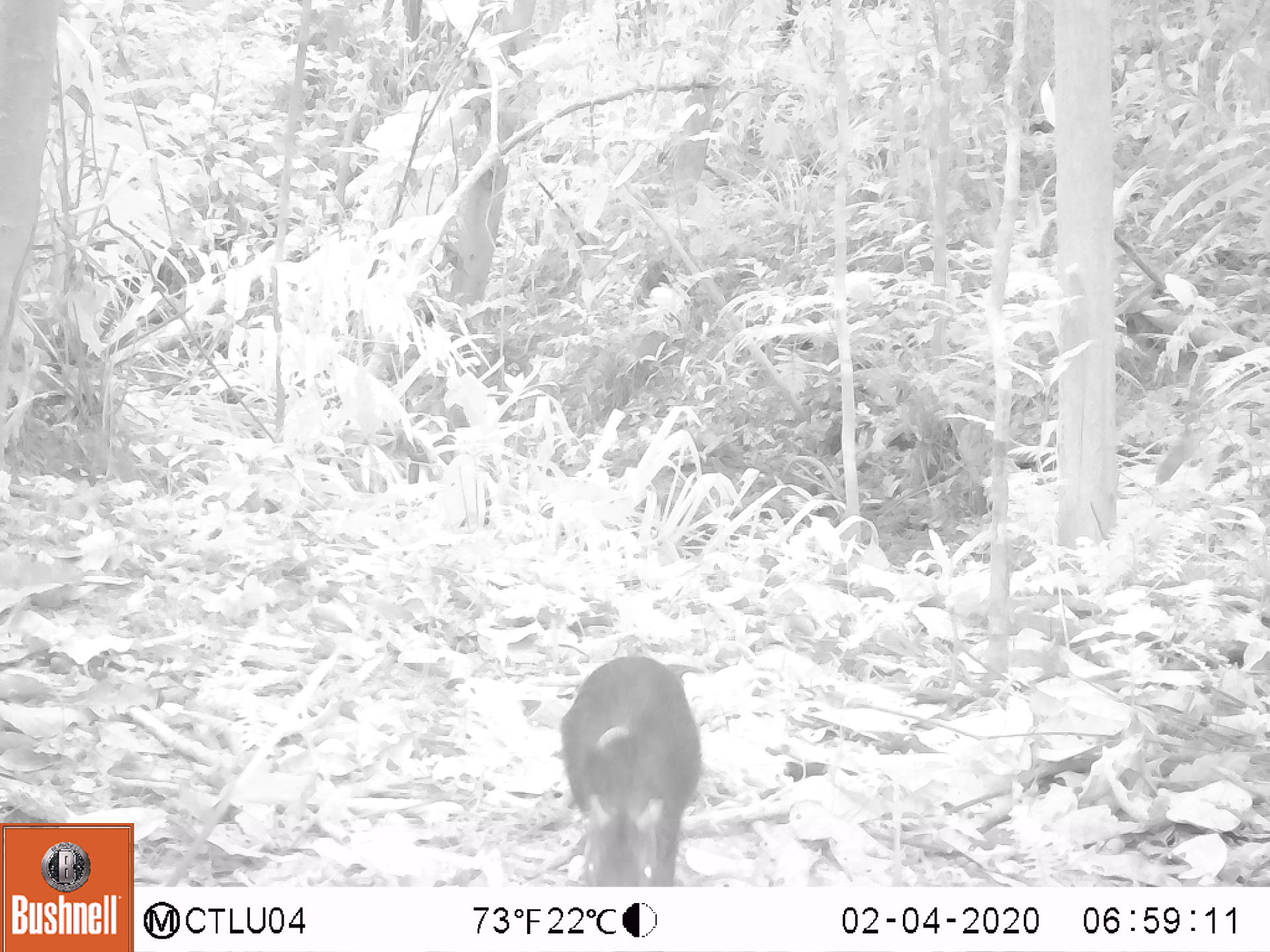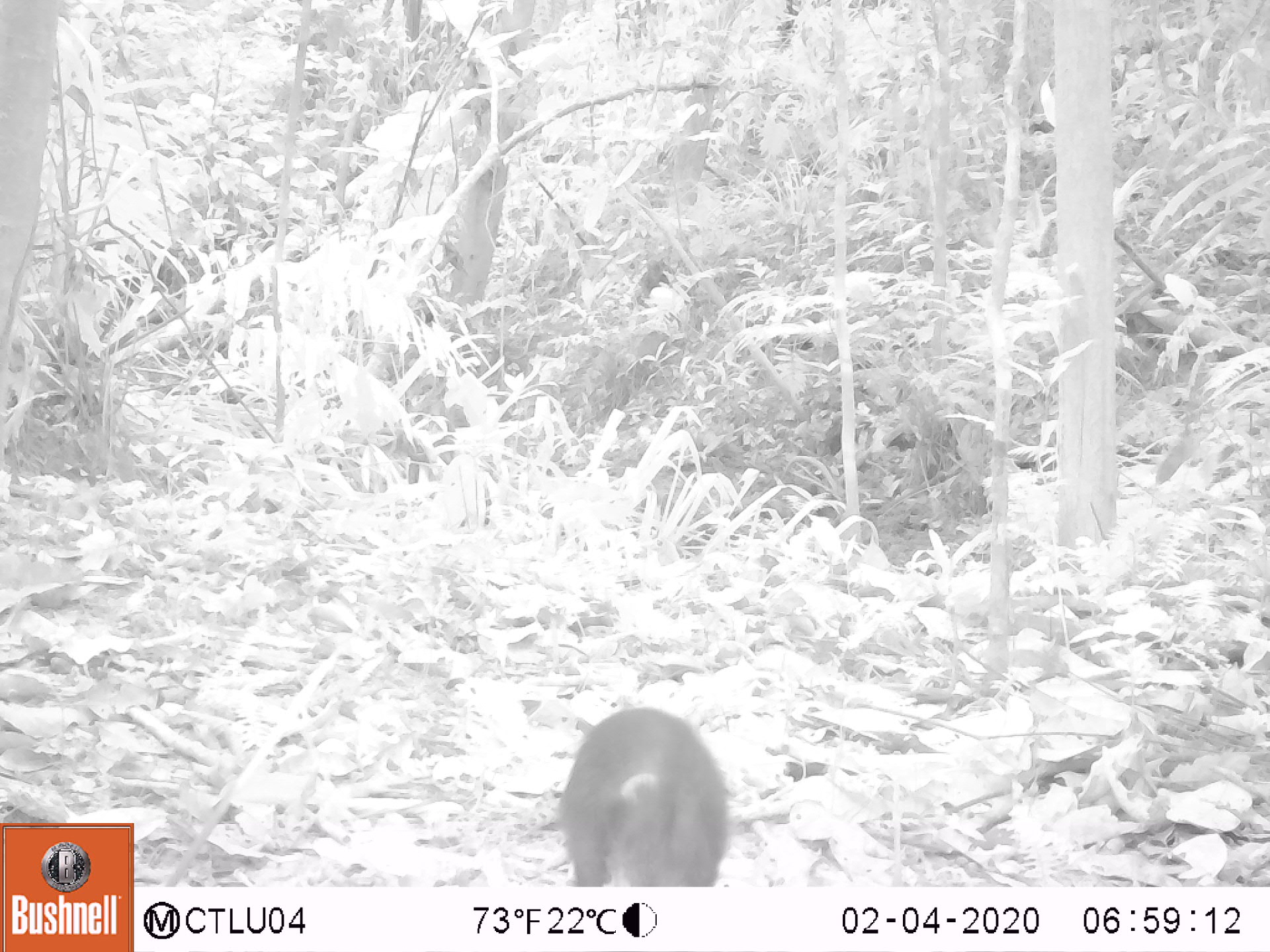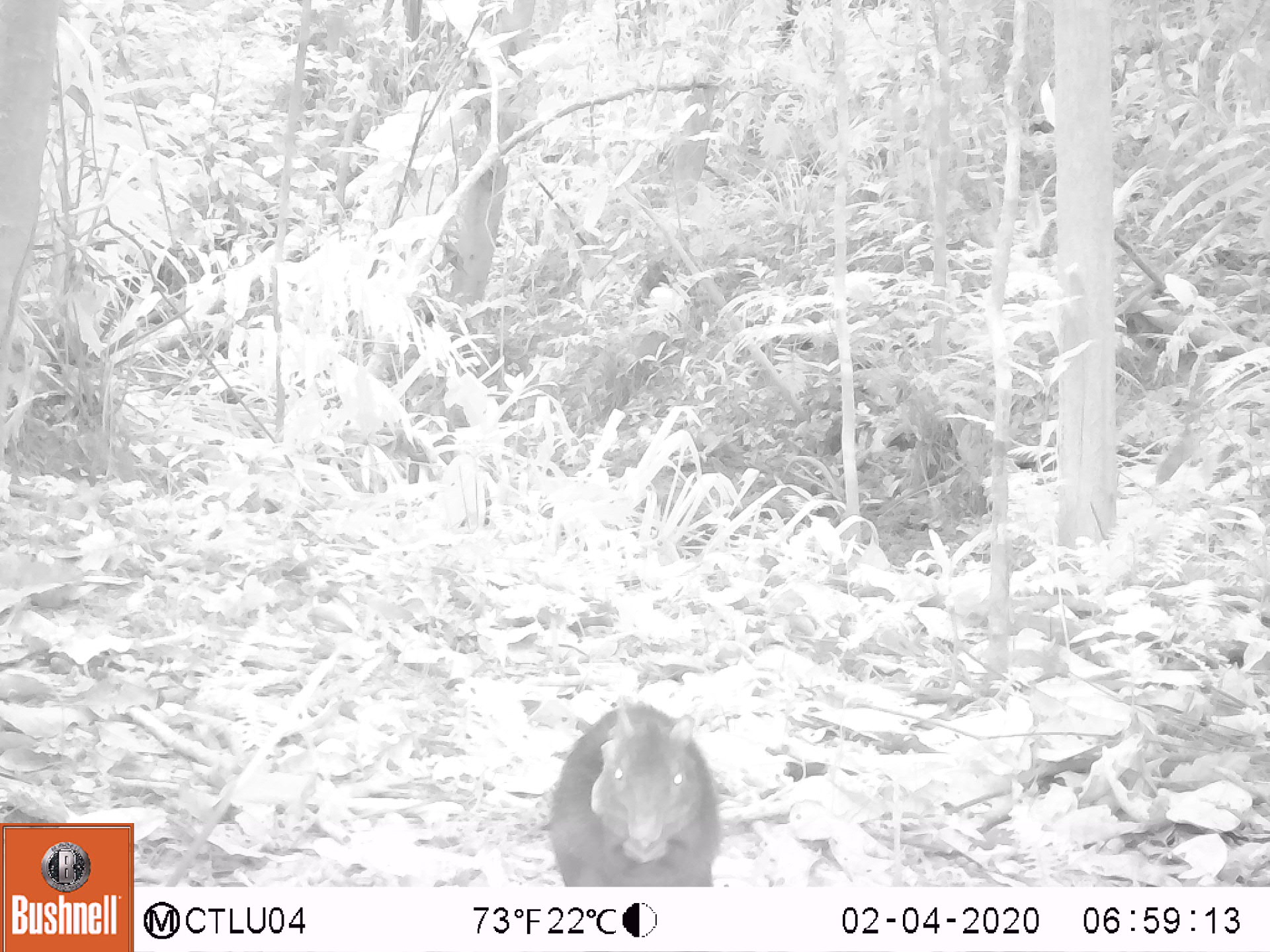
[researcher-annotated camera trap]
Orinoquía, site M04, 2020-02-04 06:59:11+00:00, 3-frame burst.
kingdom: Animalia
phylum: Chordata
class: Mammalia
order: Rodentia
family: Dasyproctidae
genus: Dasyprocta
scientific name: Dasyprocta fuliginosa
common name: black agouti